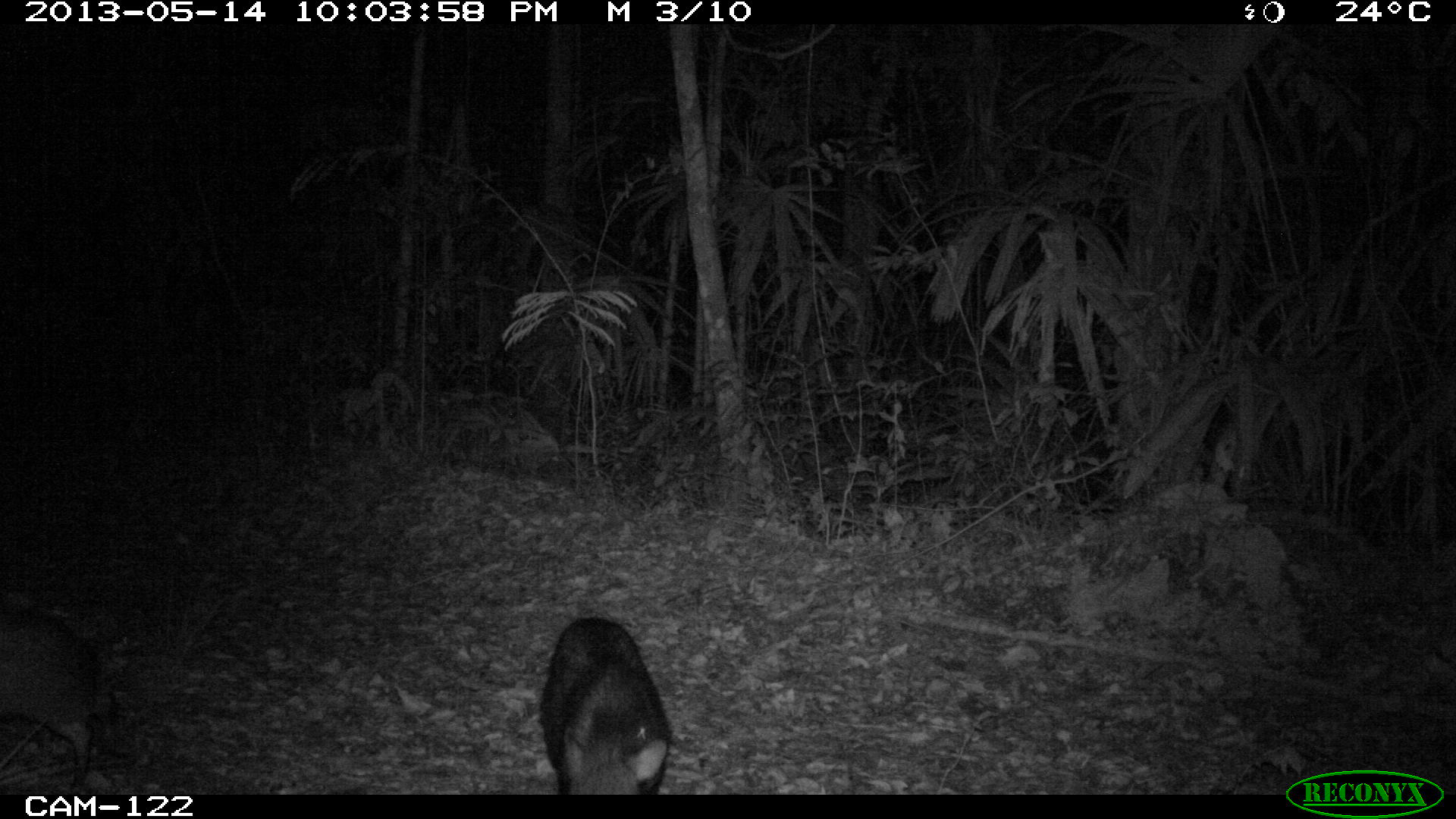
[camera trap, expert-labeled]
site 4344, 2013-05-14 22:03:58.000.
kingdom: Animalia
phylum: Chordata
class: Mammalia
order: Artiodactyla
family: Tayassuidae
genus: Pecari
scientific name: Pecari tajacu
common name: collared peccary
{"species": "Pecari tajacu (collared peccary)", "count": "9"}